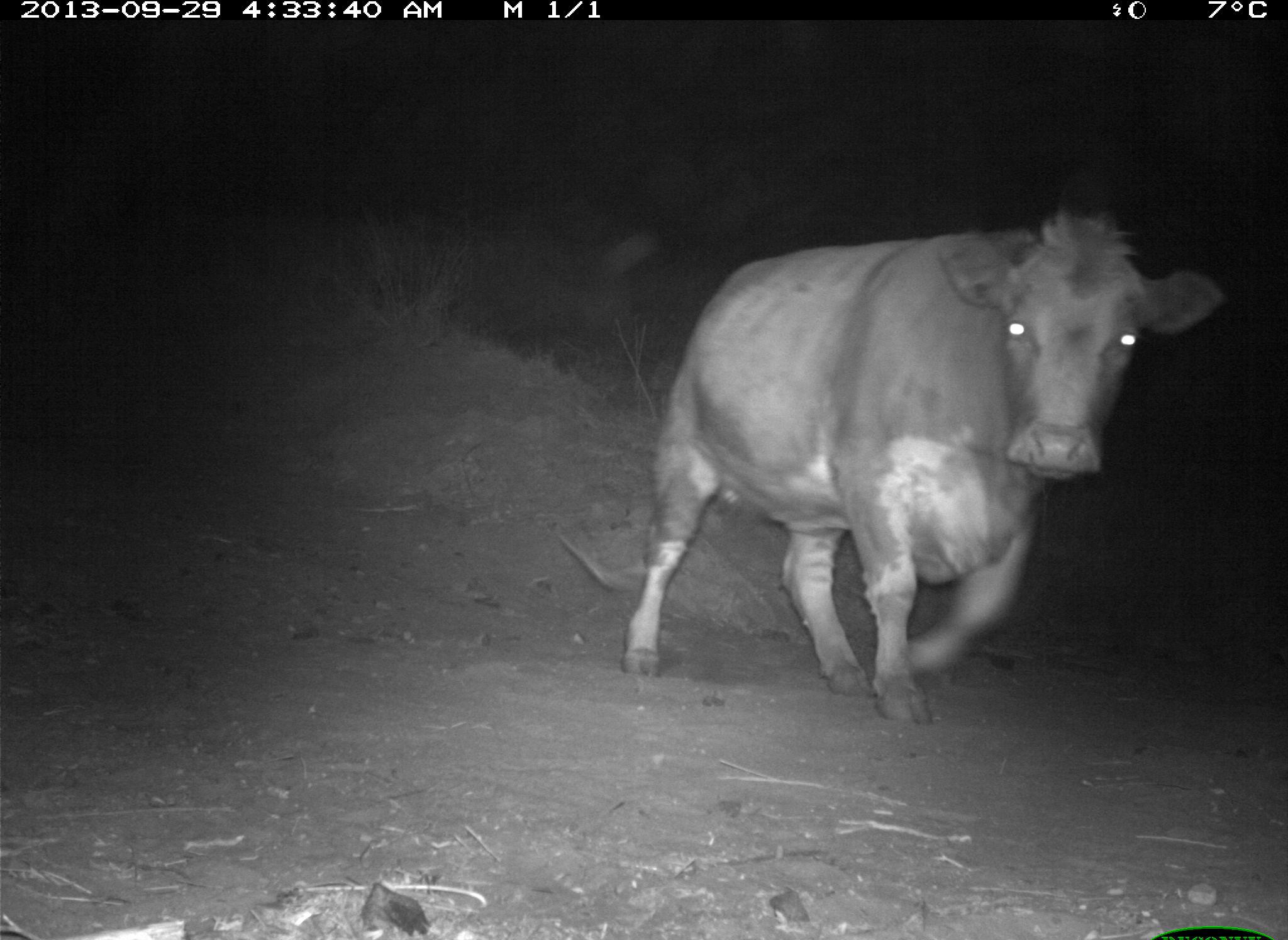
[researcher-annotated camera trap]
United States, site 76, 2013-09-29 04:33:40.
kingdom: Animalia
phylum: Chordata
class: Mammalia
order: Artiodactyla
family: Bovidae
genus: Bos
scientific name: Bos taurus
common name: cow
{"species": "cow (Bos taurus)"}